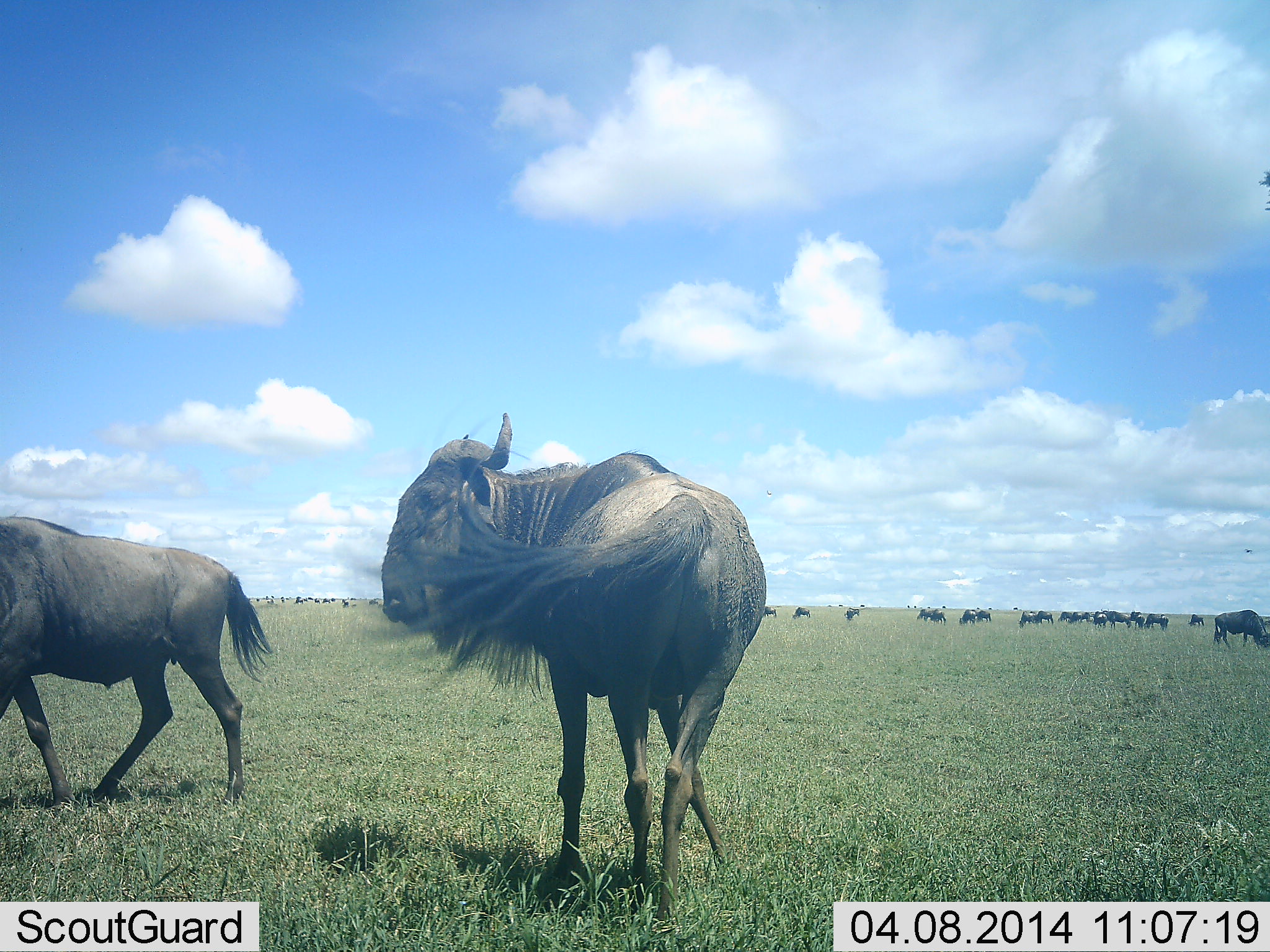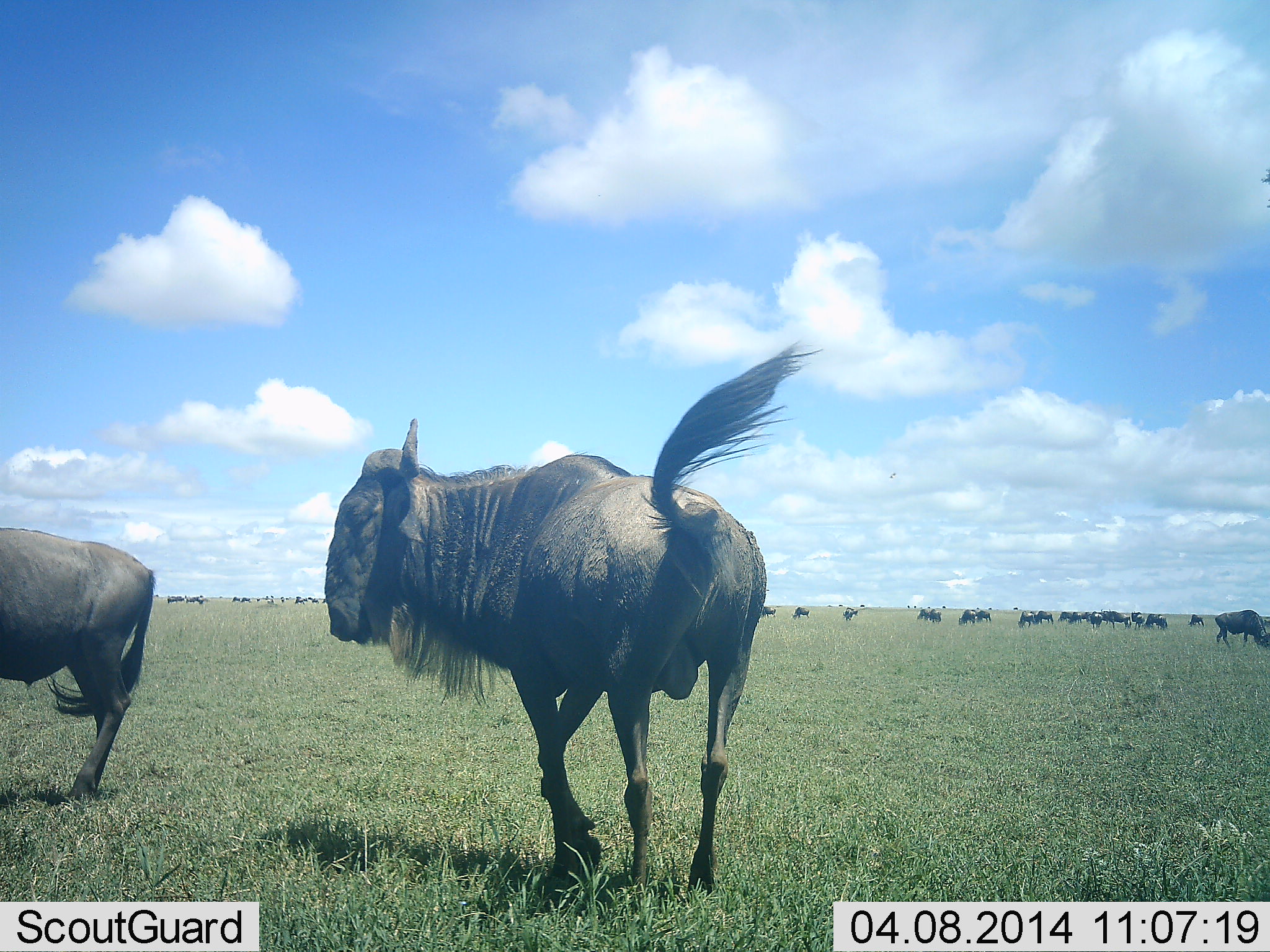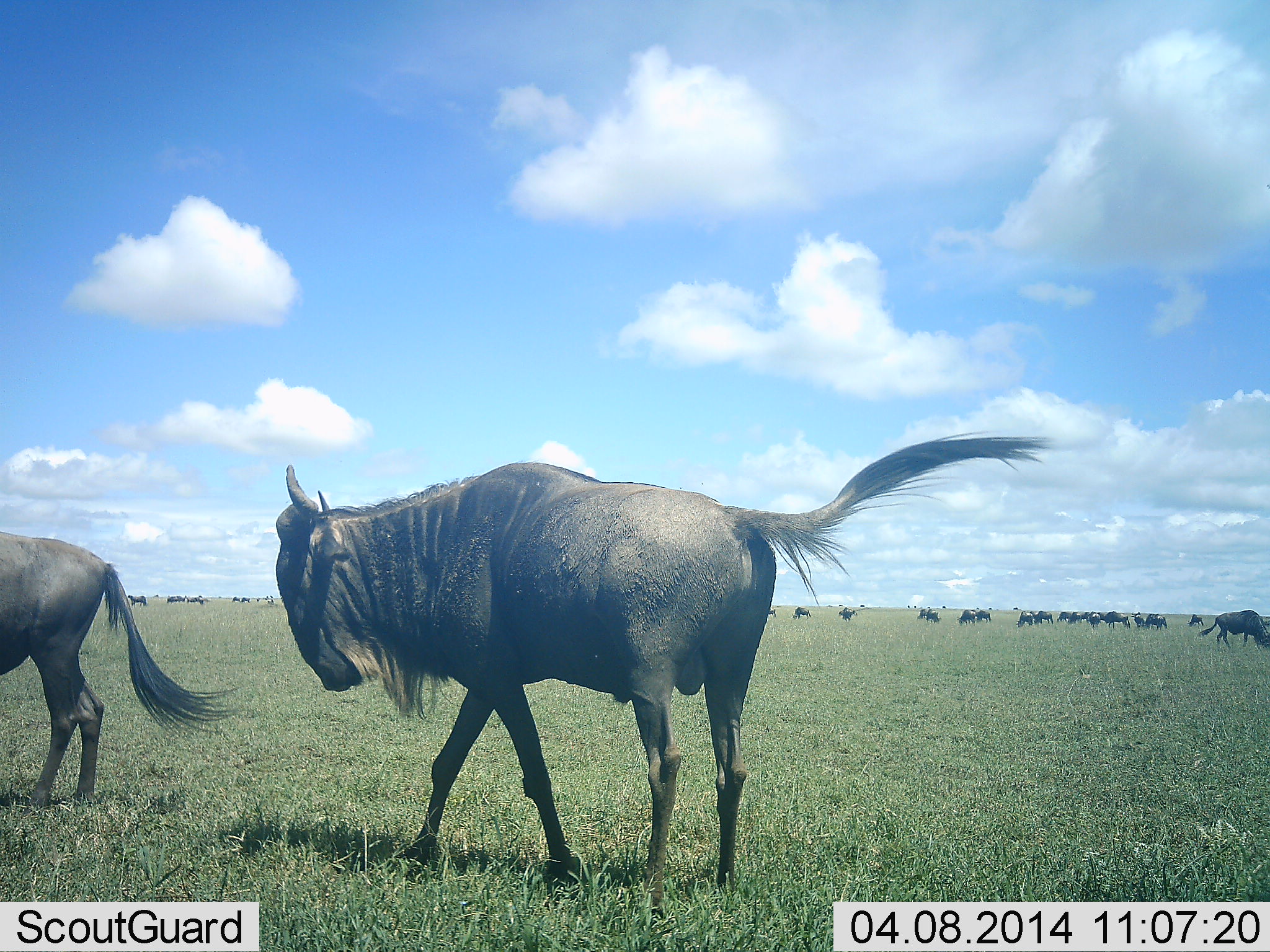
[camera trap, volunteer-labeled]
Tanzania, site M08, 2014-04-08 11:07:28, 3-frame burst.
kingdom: Animalia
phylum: Chordata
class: Mammalia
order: Artiodactyla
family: Bovidae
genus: Connochaetes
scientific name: Connochaetes taurinus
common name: blue wildebeest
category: wildebeest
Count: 11-50.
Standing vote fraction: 60%.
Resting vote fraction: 0%.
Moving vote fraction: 70%.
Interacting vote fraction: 0%.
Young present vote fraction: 0%.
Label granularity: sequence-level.